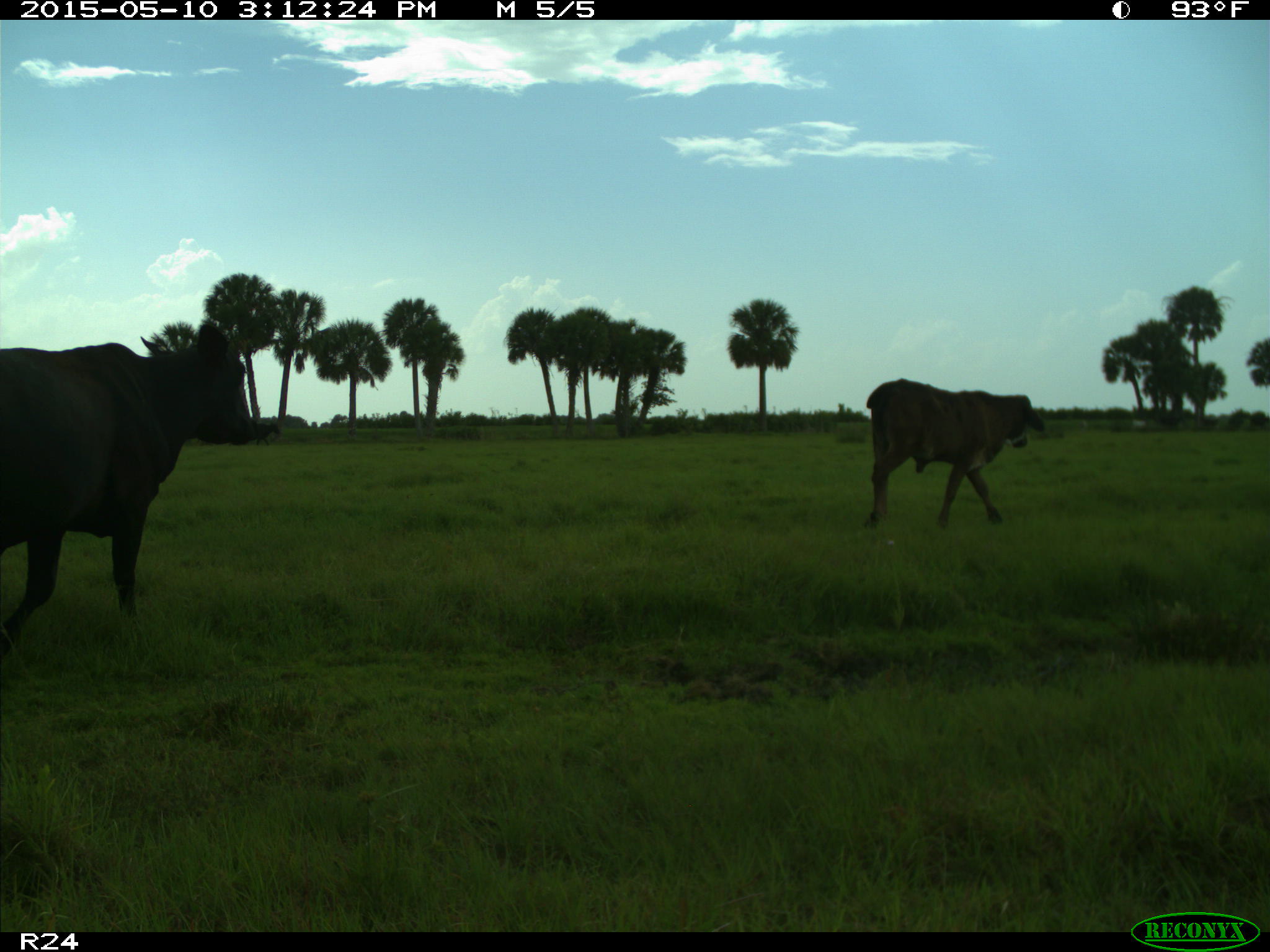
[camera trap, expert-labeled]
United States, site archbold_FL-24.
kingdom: Animalia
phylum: Chordata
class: Mammalia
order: Artiodactyla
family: Bovidae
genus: Bos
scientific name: Bos taurus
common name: domestic cow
Bos taurus (domestic cow).